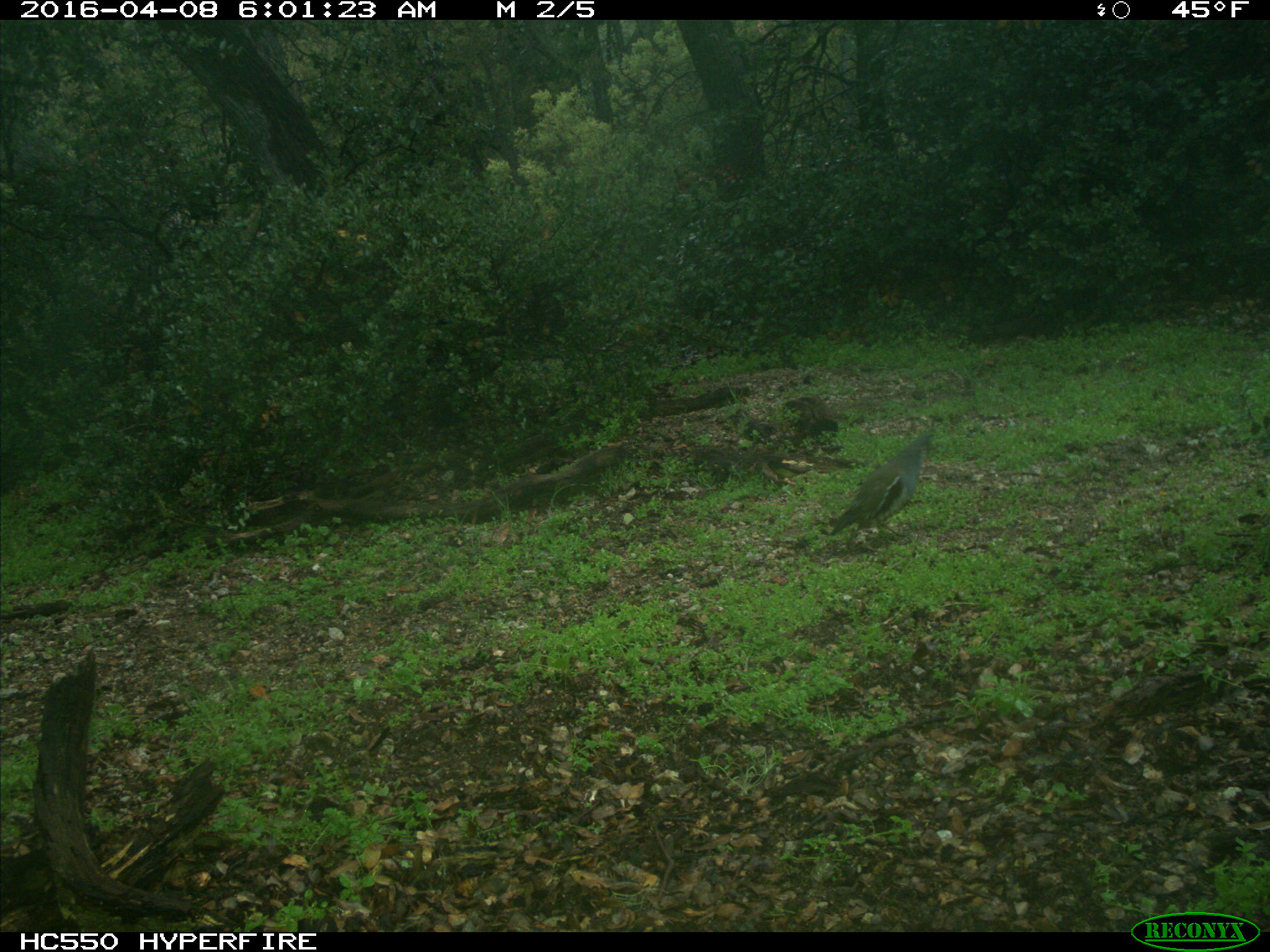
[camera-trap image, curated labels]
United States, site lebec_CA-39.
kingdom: Animalia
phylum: Chordata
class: Aves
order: Galliformes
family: Odontophoridae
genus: Callipepla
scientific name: Callipepla californica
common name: california quail